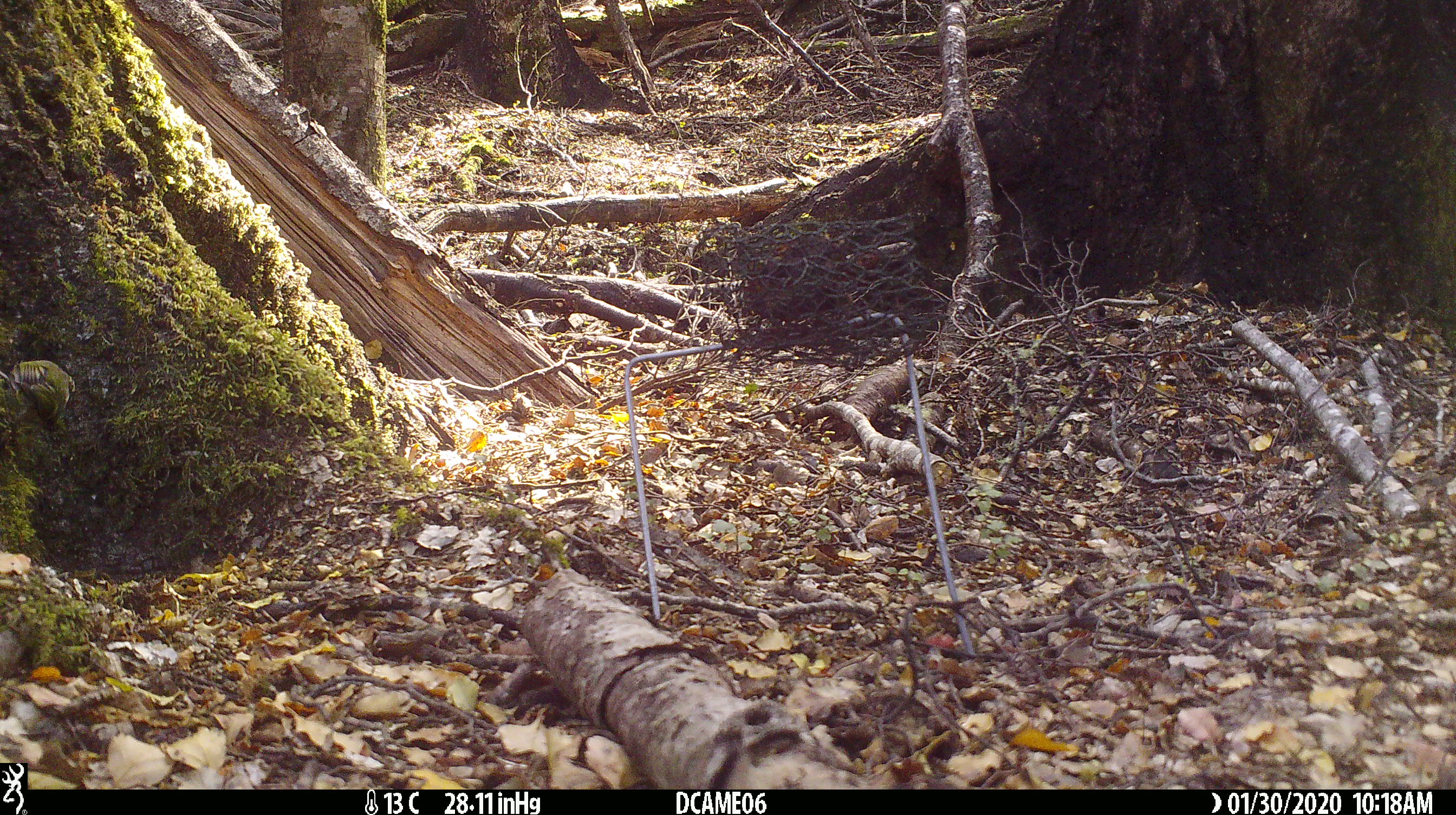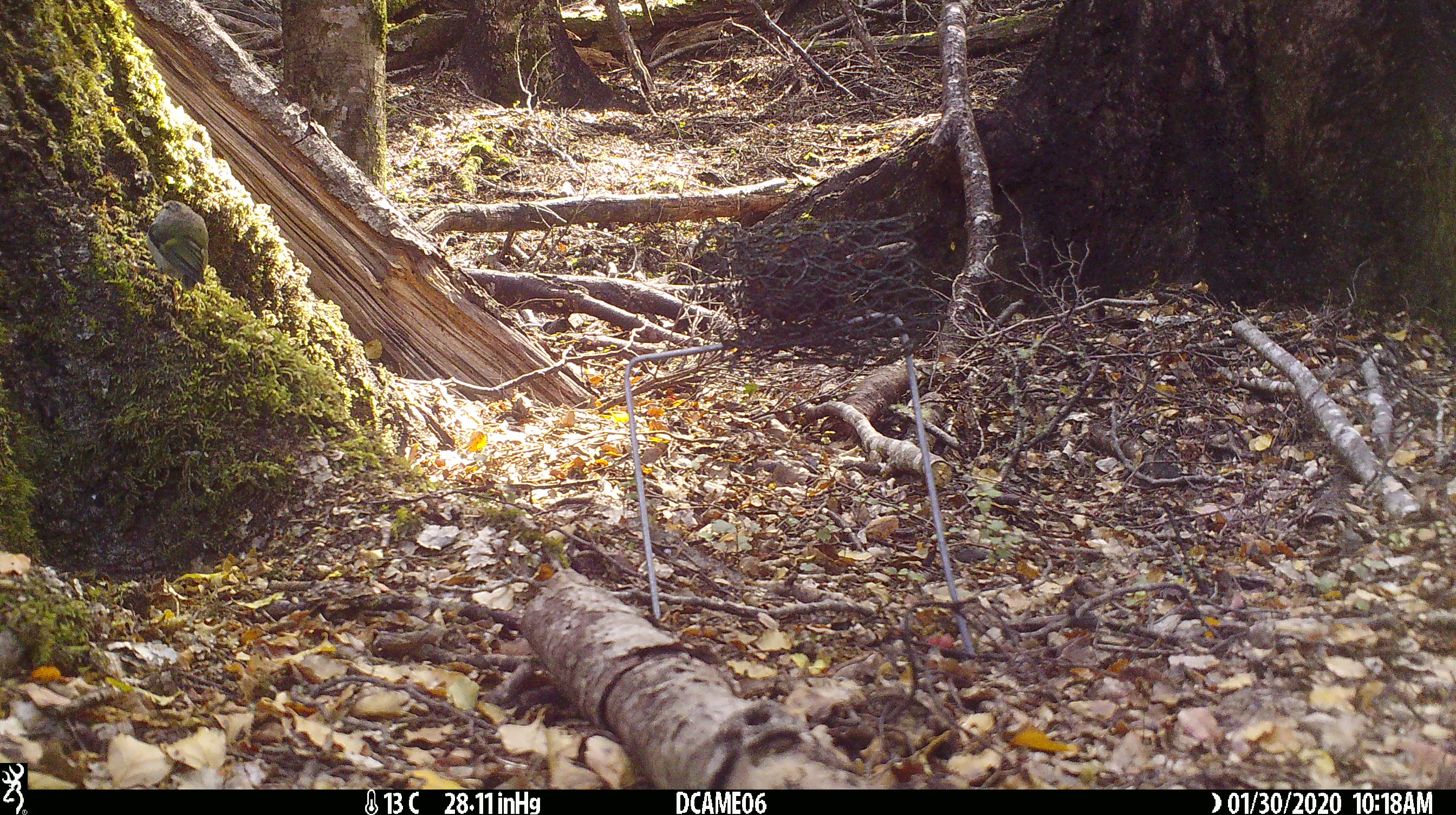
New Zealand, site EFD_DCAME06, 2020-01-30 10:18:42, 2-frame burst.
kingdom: Animalia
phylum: Chordata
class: Aves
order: Passeriformes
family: Acanthisittidae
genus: Acanthisitta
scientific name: Acanthisitta chloris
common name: rifleman